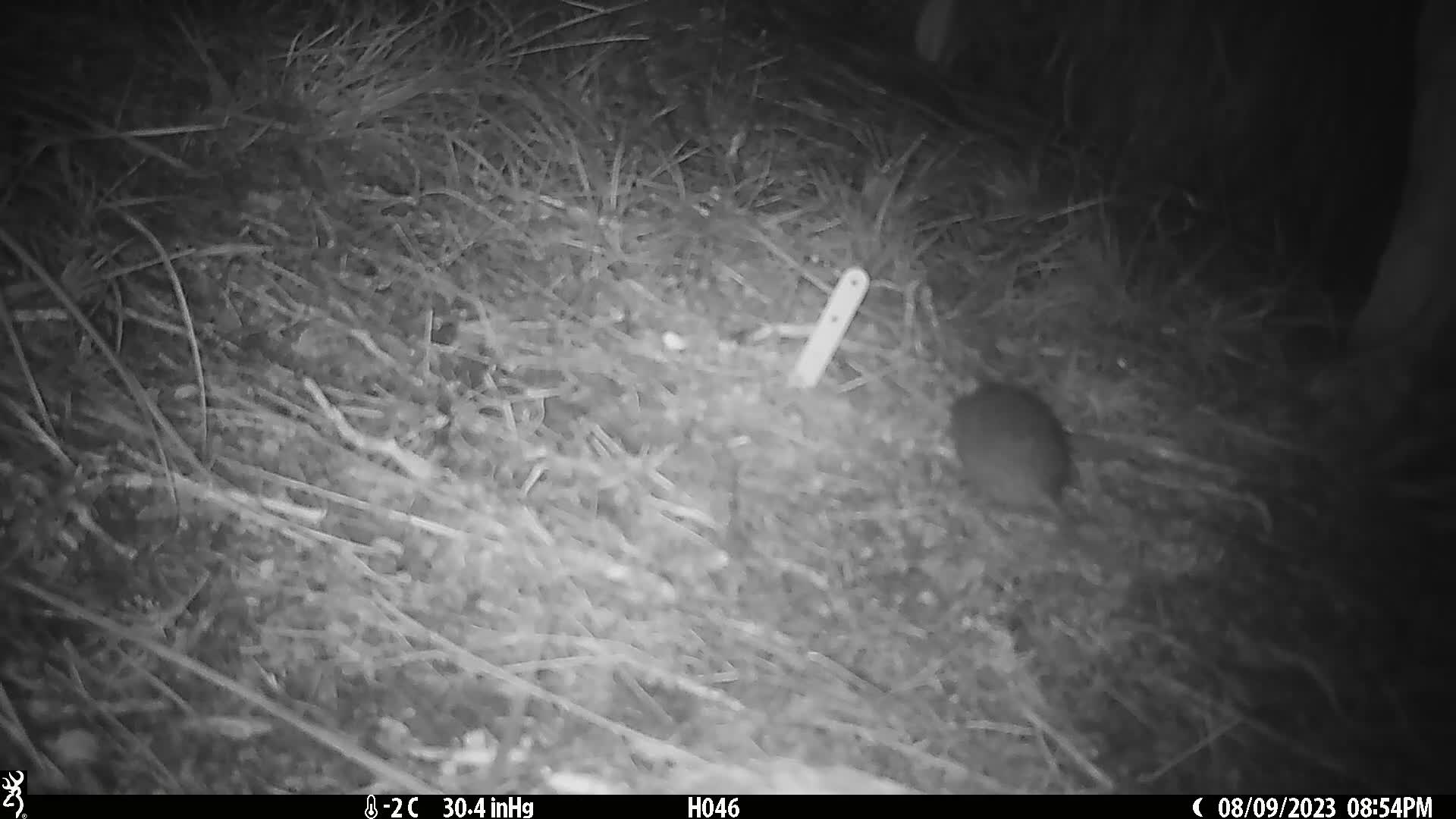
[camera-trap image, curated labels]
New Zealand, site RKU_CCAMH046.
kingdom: Animalia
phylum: Chordata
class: Mammalia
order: Rodentia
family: Muridae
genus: Rattus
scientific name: Rattus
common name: rat